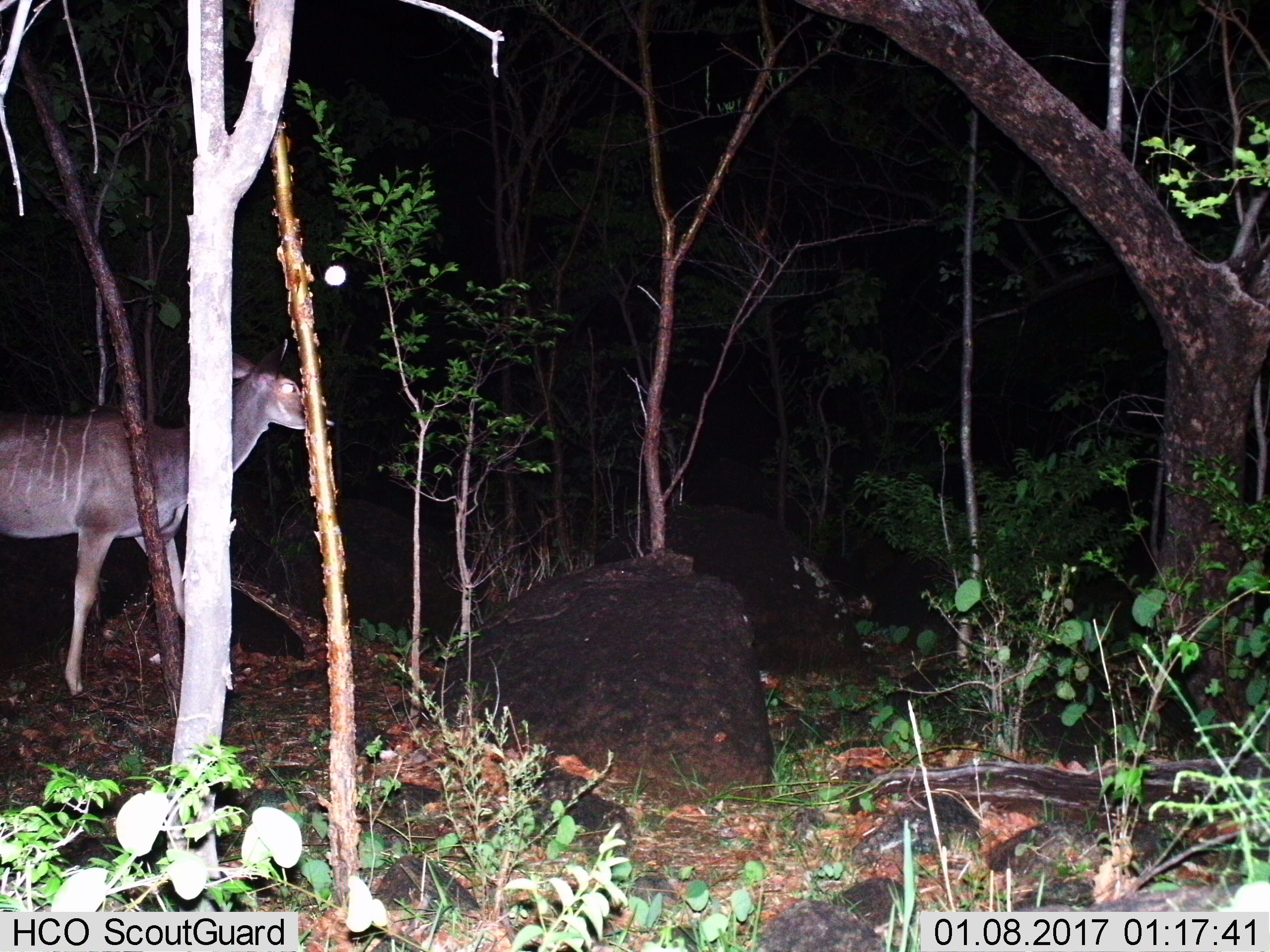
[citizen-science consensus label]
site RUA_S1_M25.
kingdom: Animalia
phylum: Chordata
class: Mammalia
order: Artiodactyla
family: Bovidae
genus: Tragelaphus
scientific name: Tragelaphus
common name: kudu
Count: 1.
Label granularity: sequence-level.